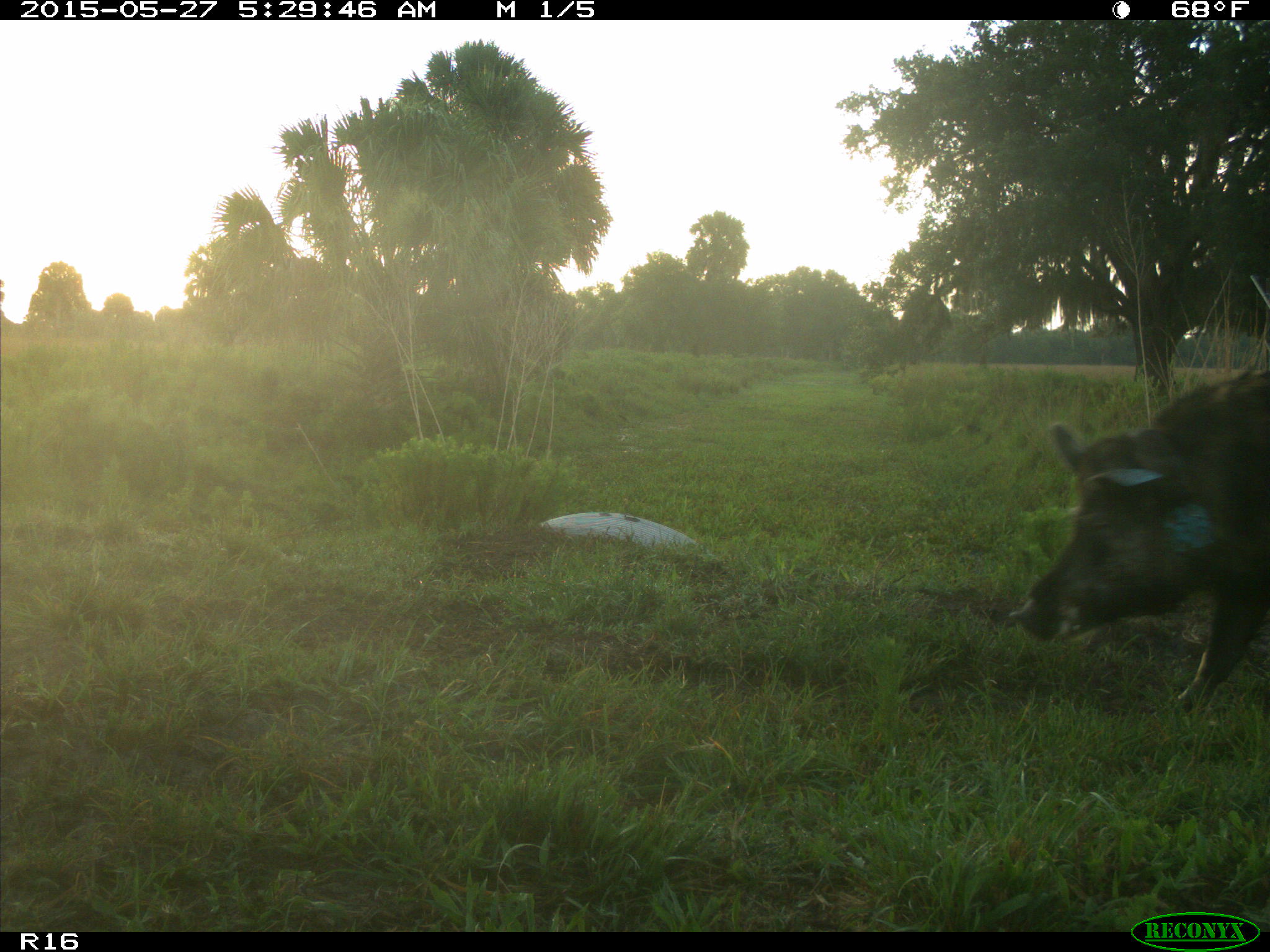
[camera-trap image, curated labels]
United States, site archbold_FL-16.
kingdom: Animalia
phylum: Chordata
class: Mammalia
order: Artiodactyla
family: Suidae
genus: Sus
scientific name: Sus scrofa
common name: wild boar